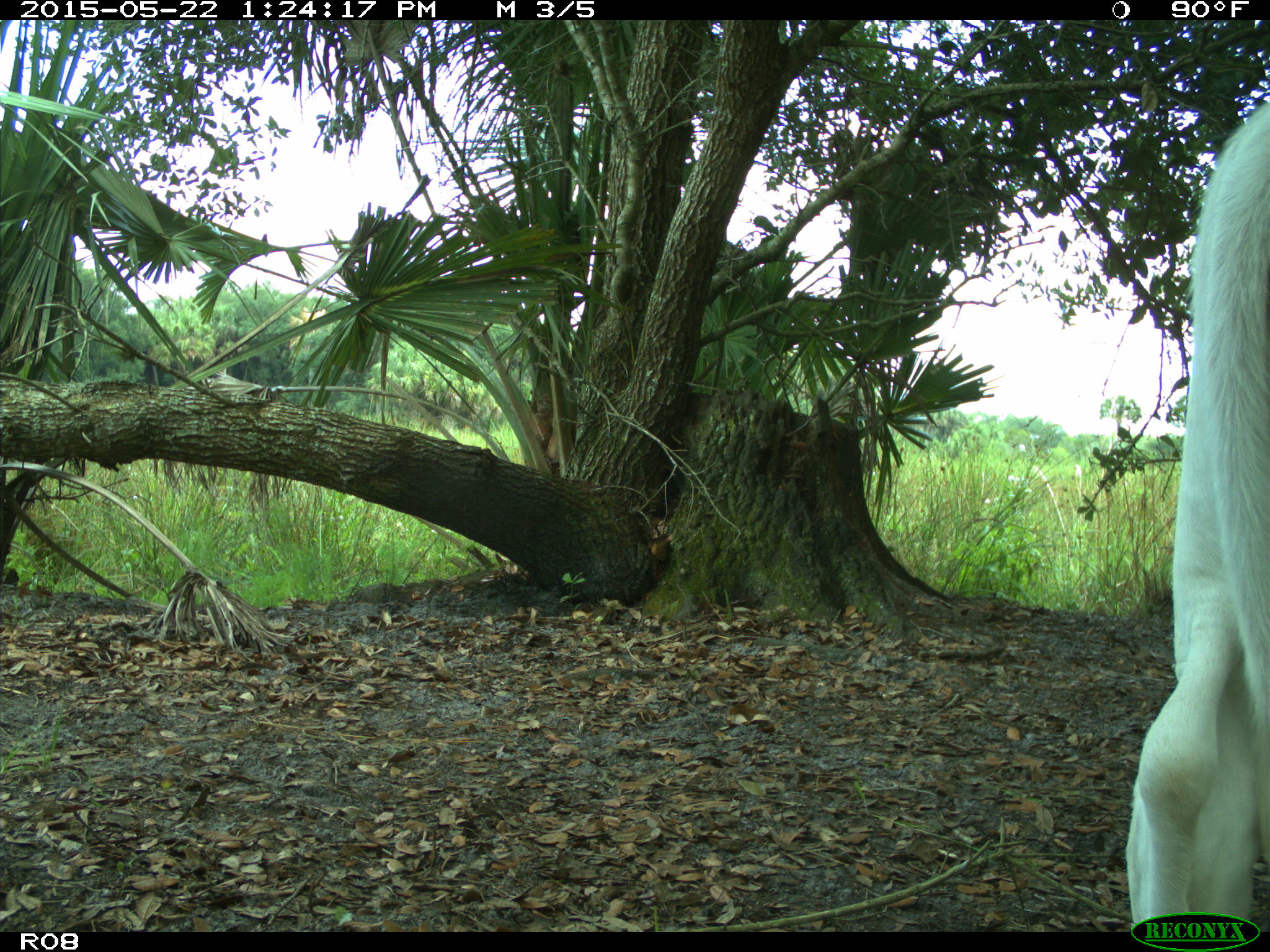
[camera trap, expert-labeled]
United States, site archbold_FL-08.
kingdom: Animalia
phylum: Chordata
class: Mammalia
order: Artiodactyla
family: Bovidae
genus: Bos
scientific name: Bos taurus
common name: domestic cow